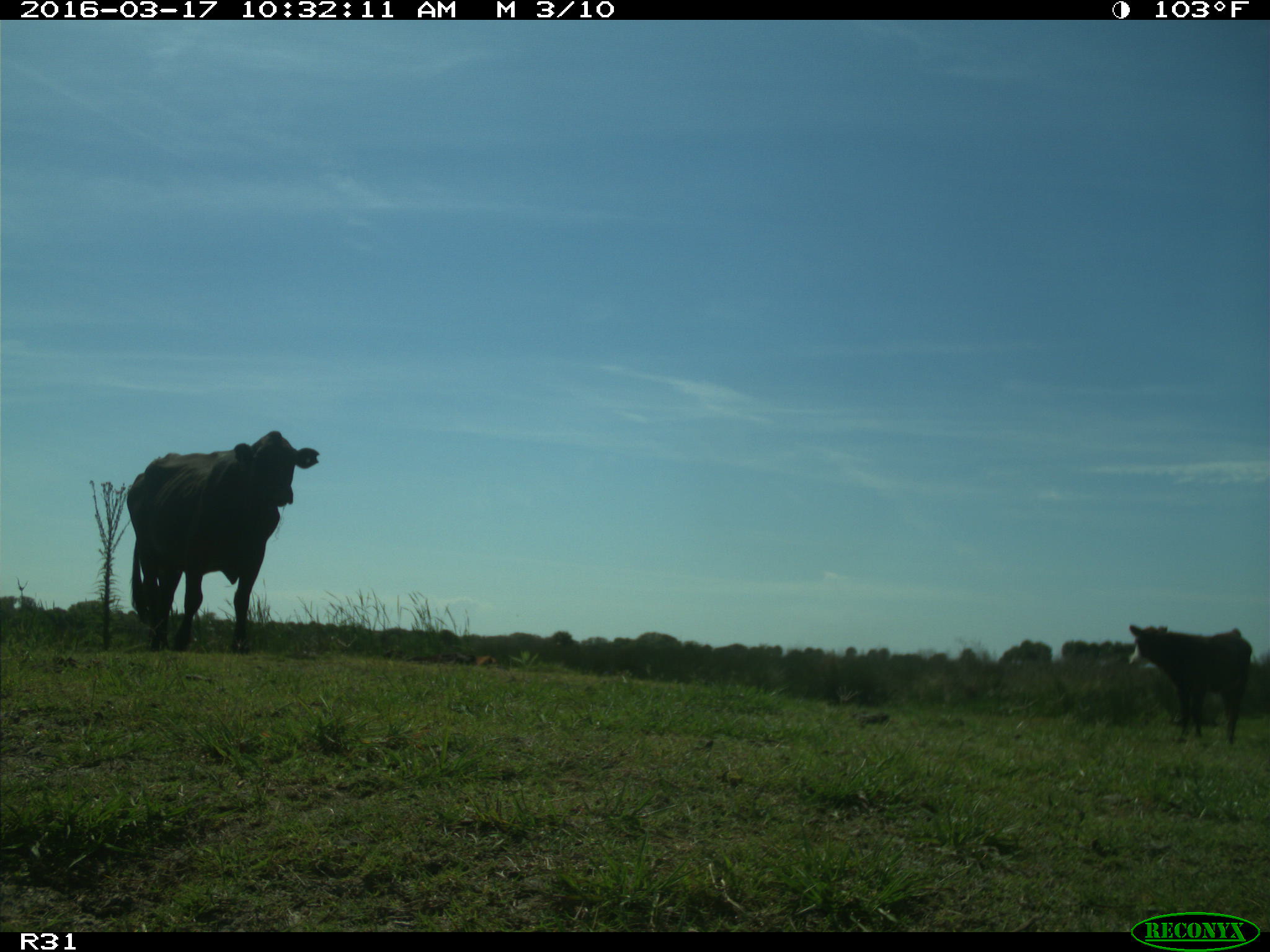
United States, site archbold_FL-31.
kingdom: Animalia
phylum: Chordata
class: Mammalia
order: Artiodactyla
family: Bovidae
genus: Bos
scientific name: Bos taurus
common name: domestic cow